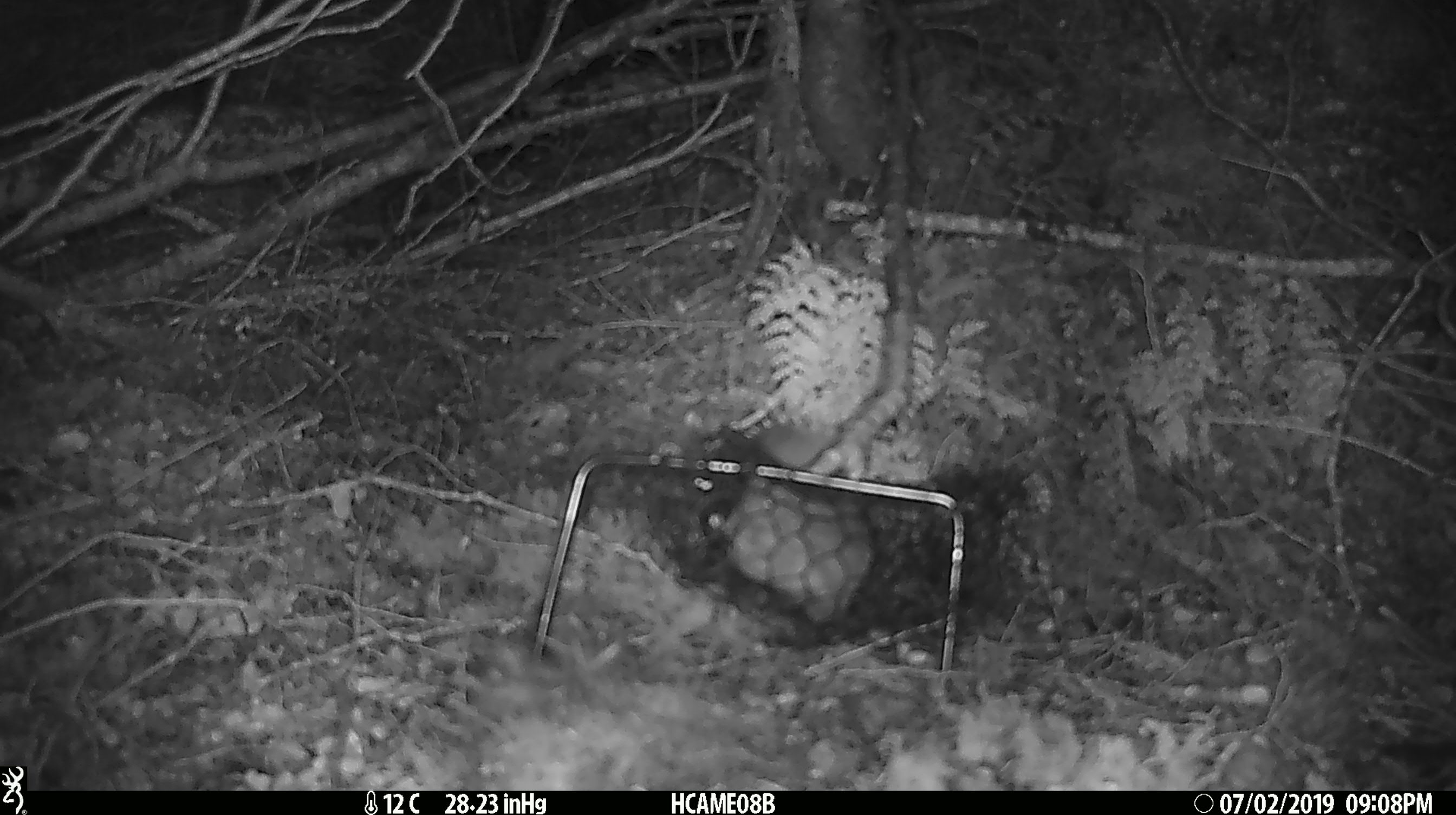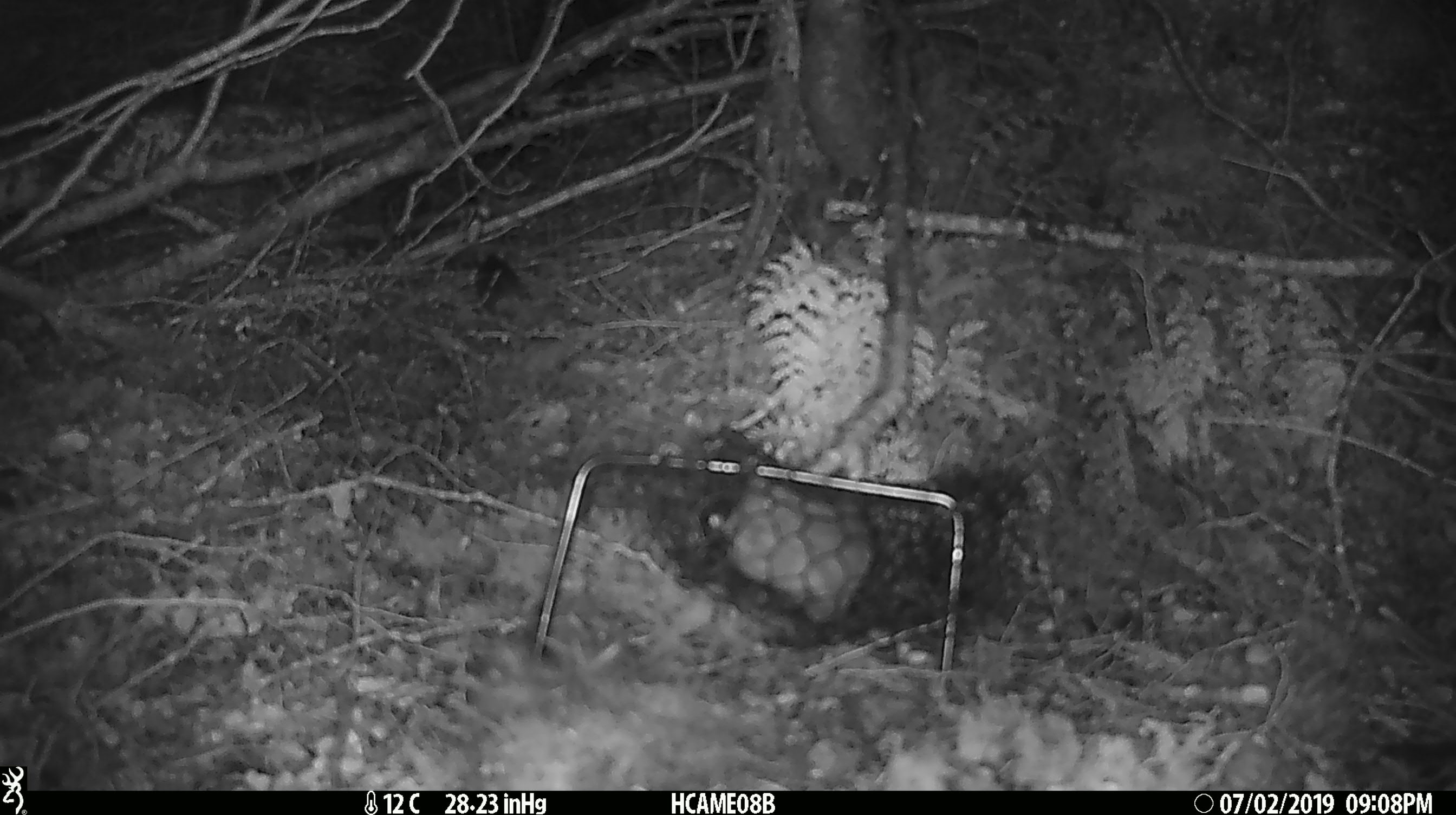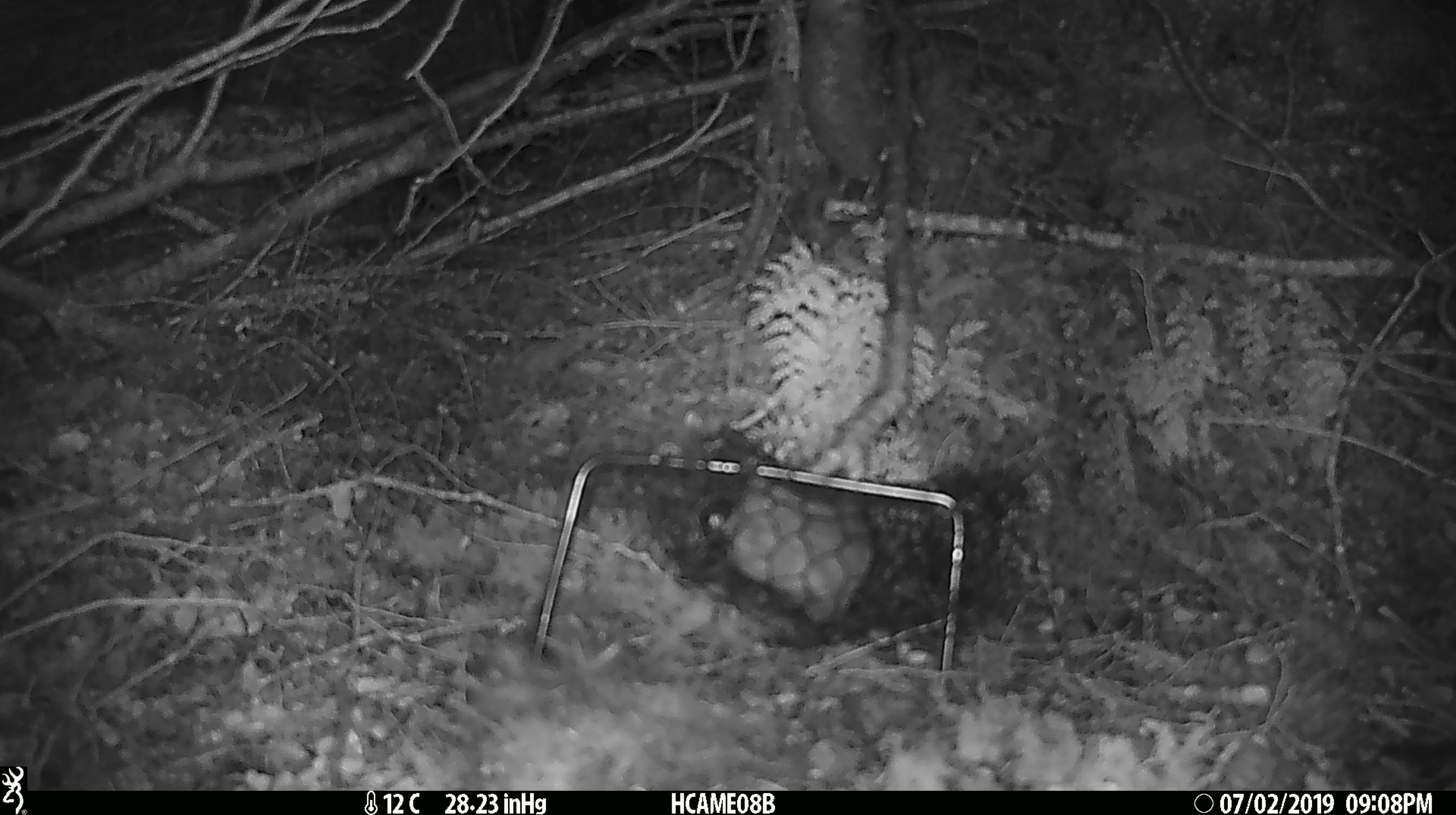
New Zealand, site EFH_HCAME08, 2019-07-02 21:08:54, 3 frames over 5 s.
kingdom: Animalia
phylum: Chordata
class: Mammalia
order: Rodentia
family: Muridae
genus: Mus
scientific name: Mus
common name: mouse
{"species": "mouse (Mus)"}